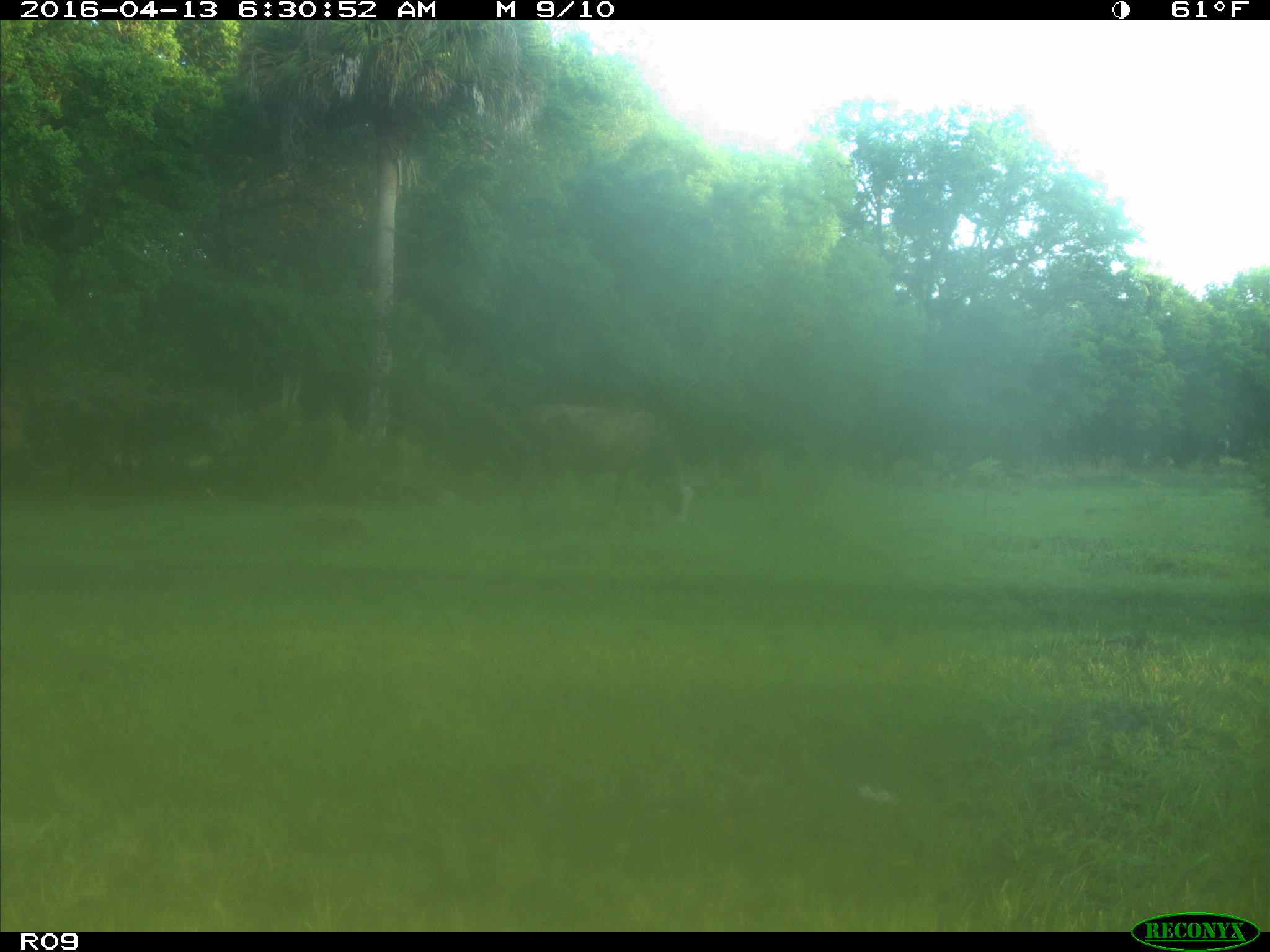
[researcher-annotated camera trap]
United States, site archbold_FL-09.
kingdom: Animalia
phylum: Chordata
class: Mammalia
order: Artiodactyla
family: Bovidae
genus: Bos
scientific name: Bos taurus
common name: domestic cow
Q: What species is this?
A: Bos taurus (domestic cow).